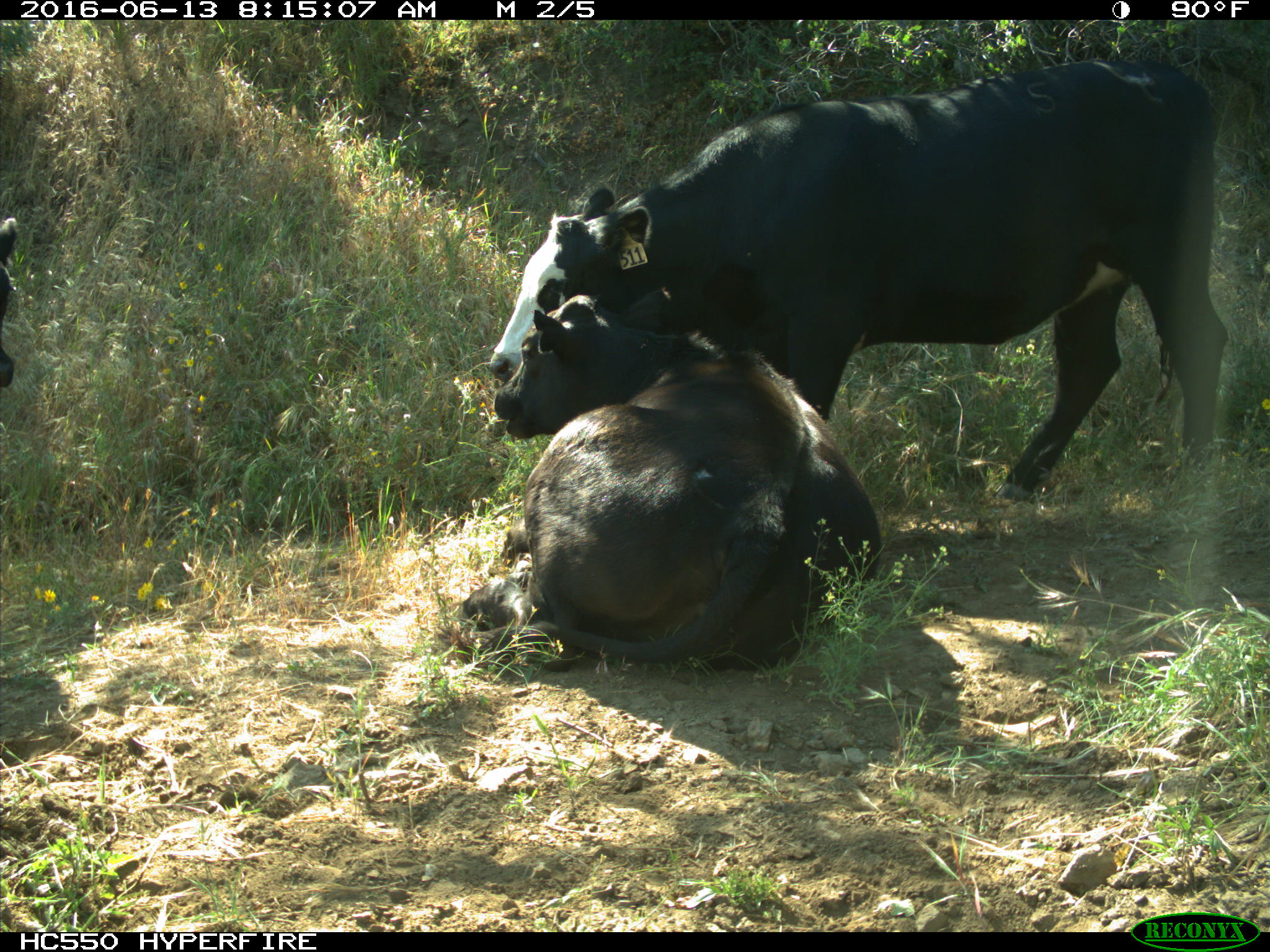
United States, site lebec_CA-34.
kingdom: Animalia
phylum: Chordata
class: Mammalia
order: Artiodactyla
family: Bovidae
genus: Bos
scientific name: Bos taurus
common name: domestic cow